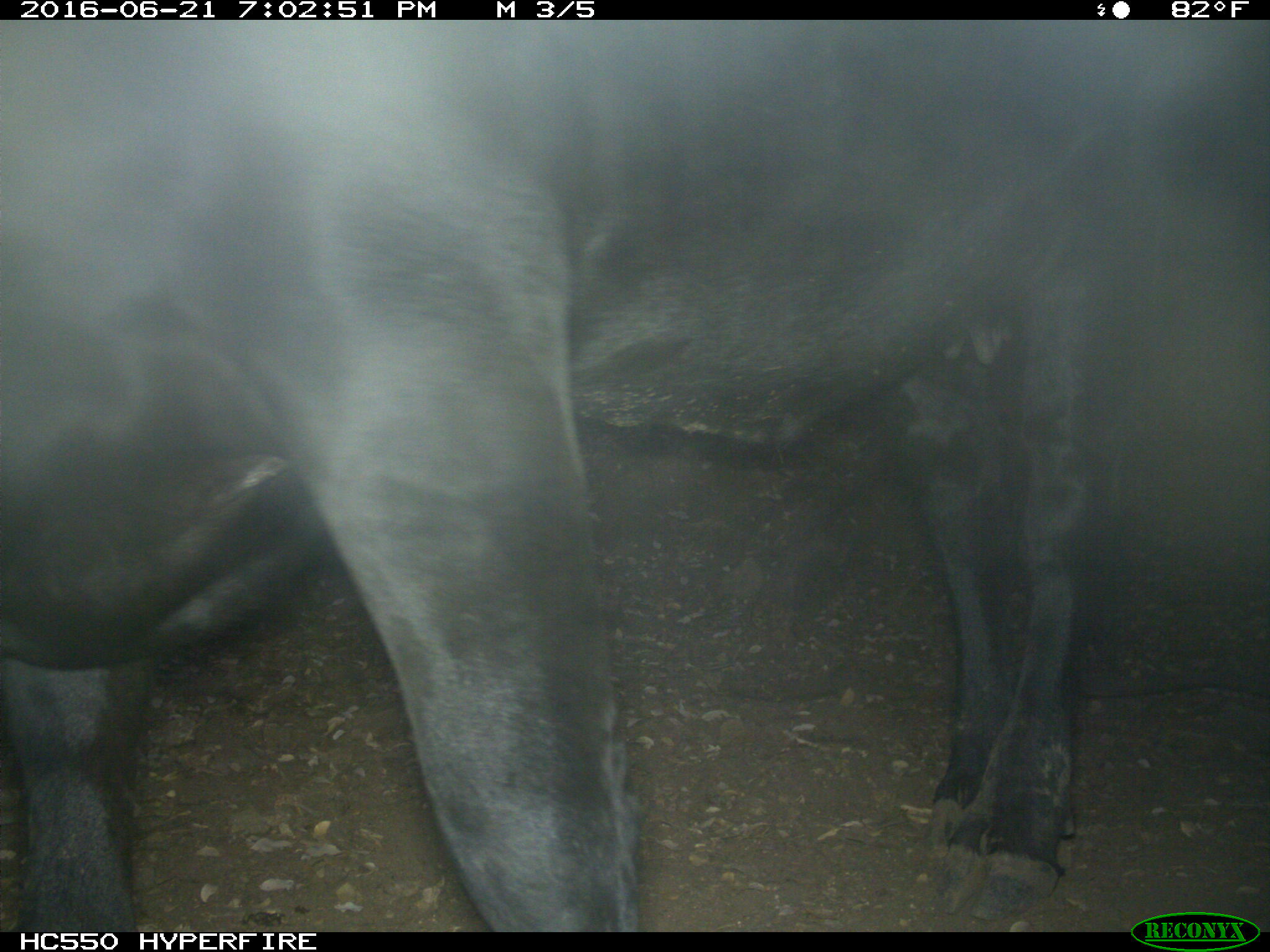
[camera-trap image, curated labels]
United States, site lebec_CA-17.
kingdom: Animalia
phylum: Chordata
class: Mammalia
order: Artiodactyla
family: Bovidae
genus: Bos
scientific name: Bos taurus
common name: domestic cow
Bos taurus (domestic cow).